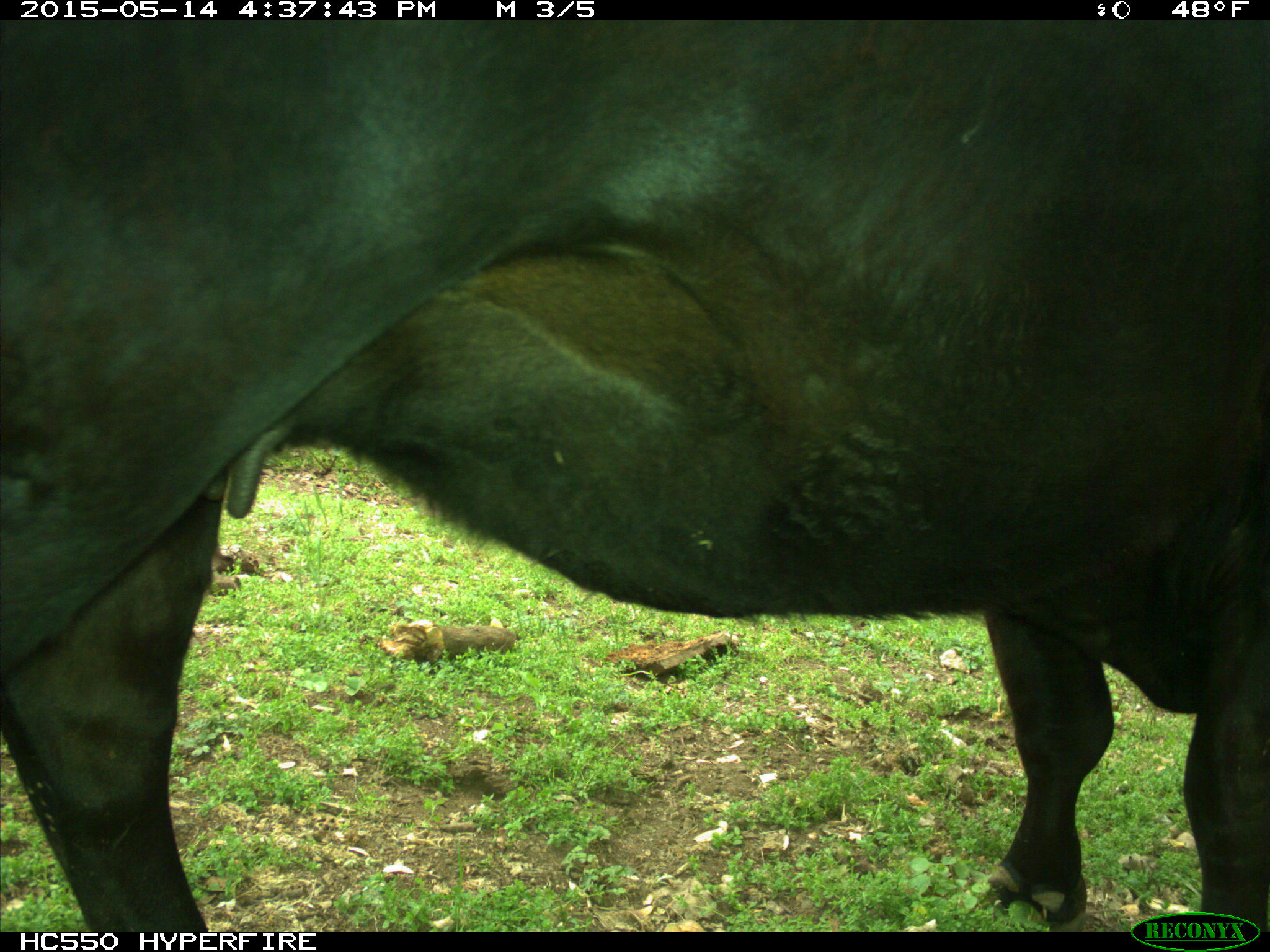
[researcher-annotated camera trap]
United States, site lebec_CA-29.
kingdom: Animalia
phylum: Chordata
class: Mammalia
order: Artiodactyla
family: Bovidae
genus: Bos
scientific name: Bos taurus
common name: domestic cow